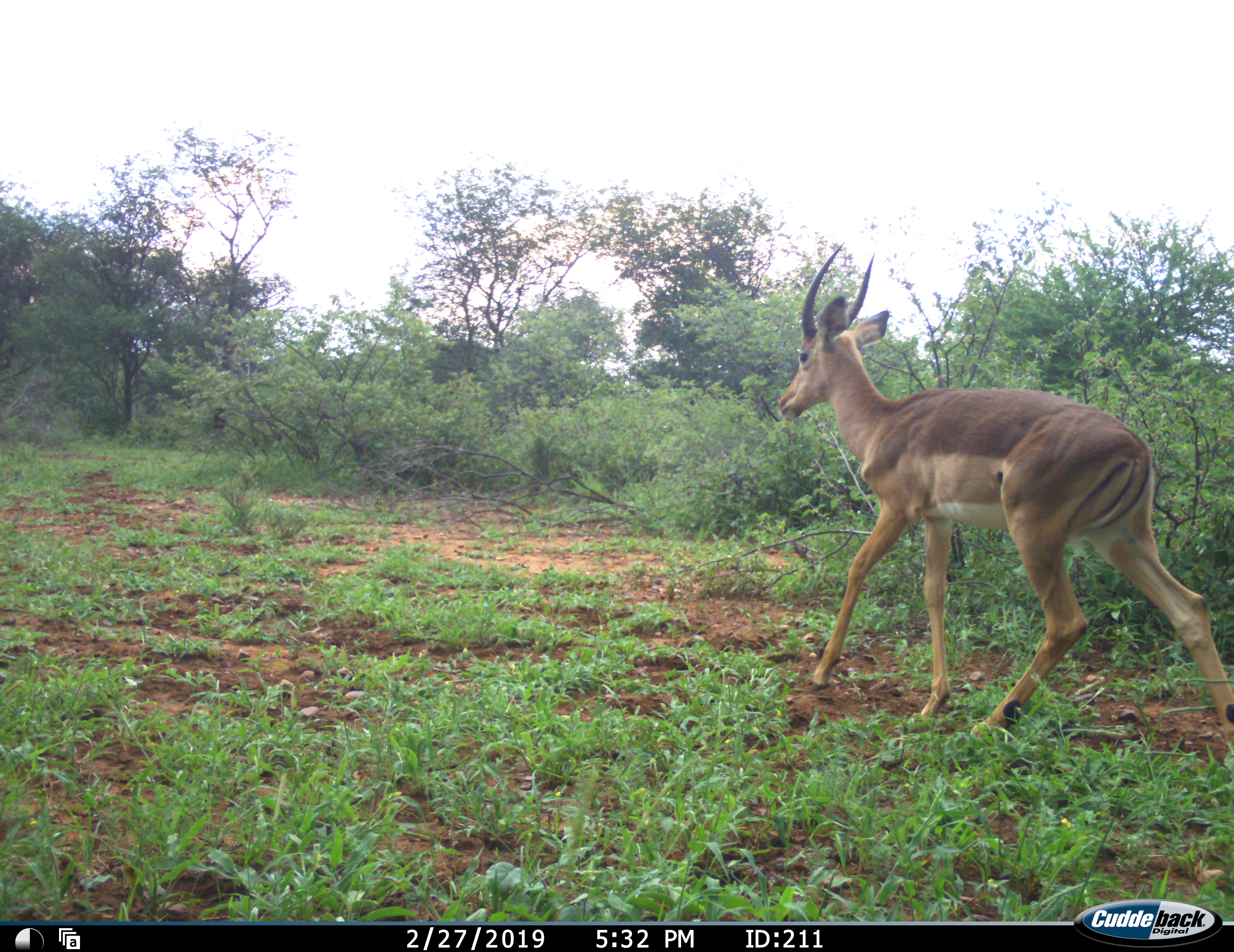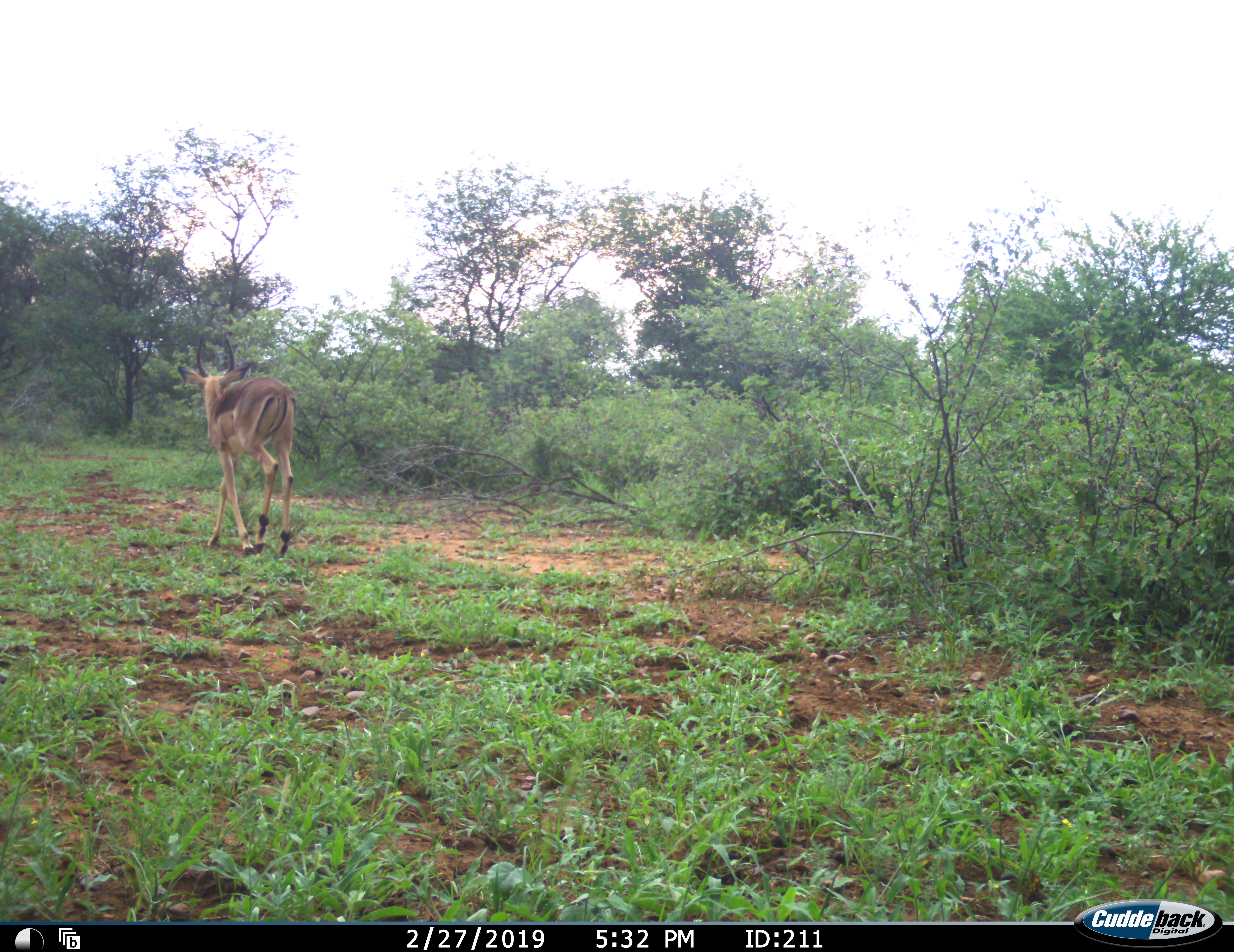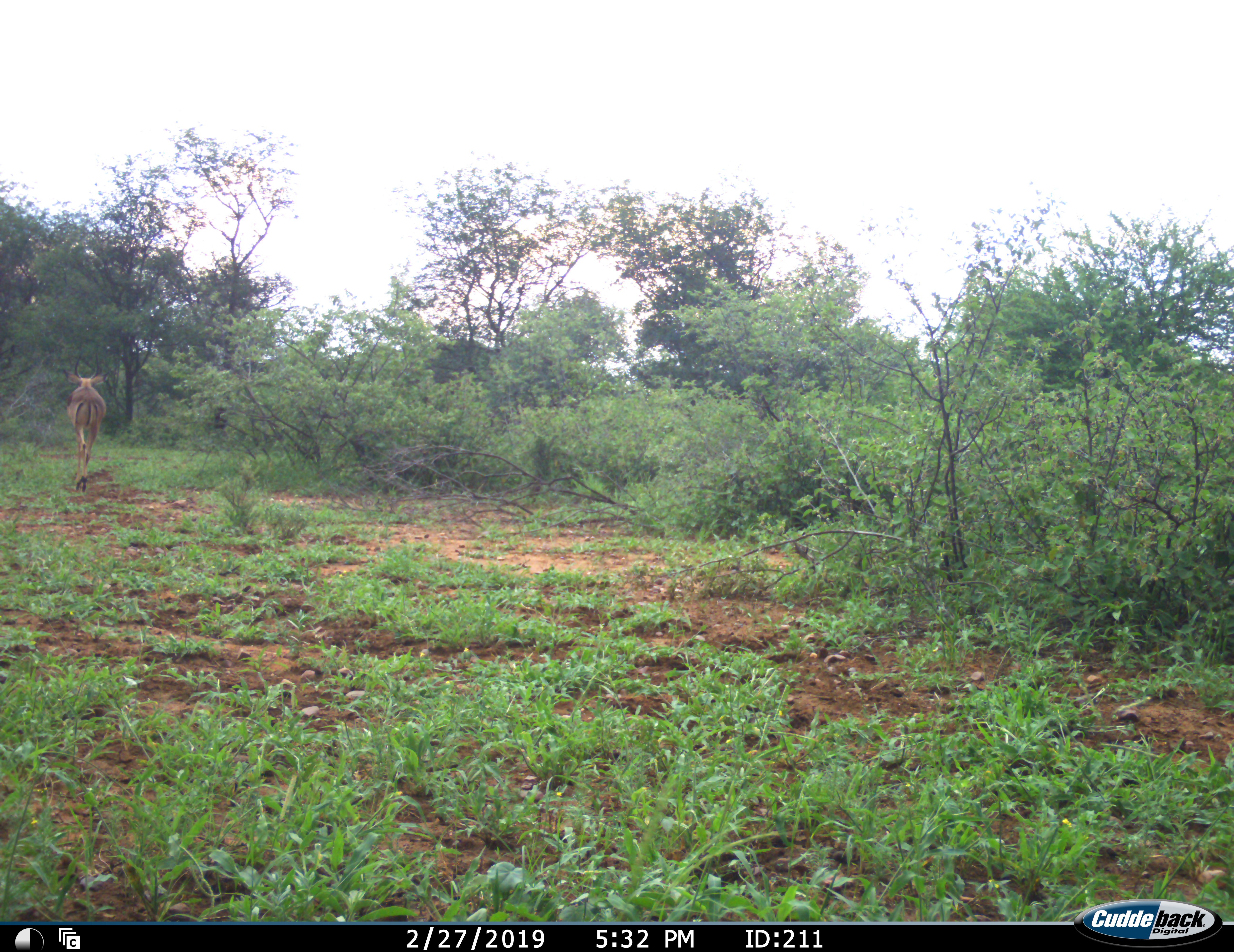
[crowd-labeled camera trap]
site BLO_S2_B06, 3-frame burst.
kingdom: Animalia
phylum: Chordata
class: Mammalia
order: Artiodactyla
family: Bovidae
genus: Aepyceros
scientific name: Aepyceros melampus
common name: impala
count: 1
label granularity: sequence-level